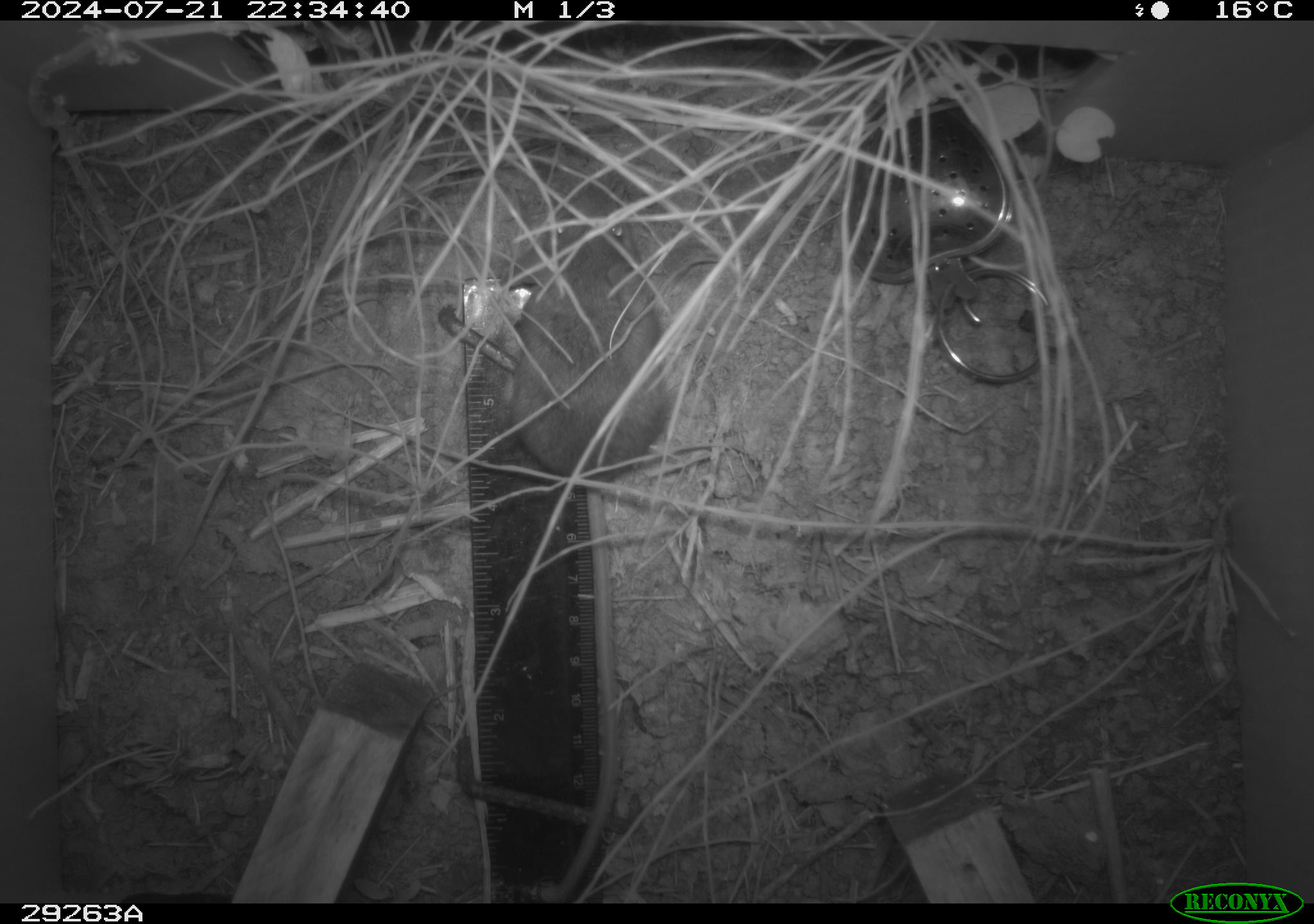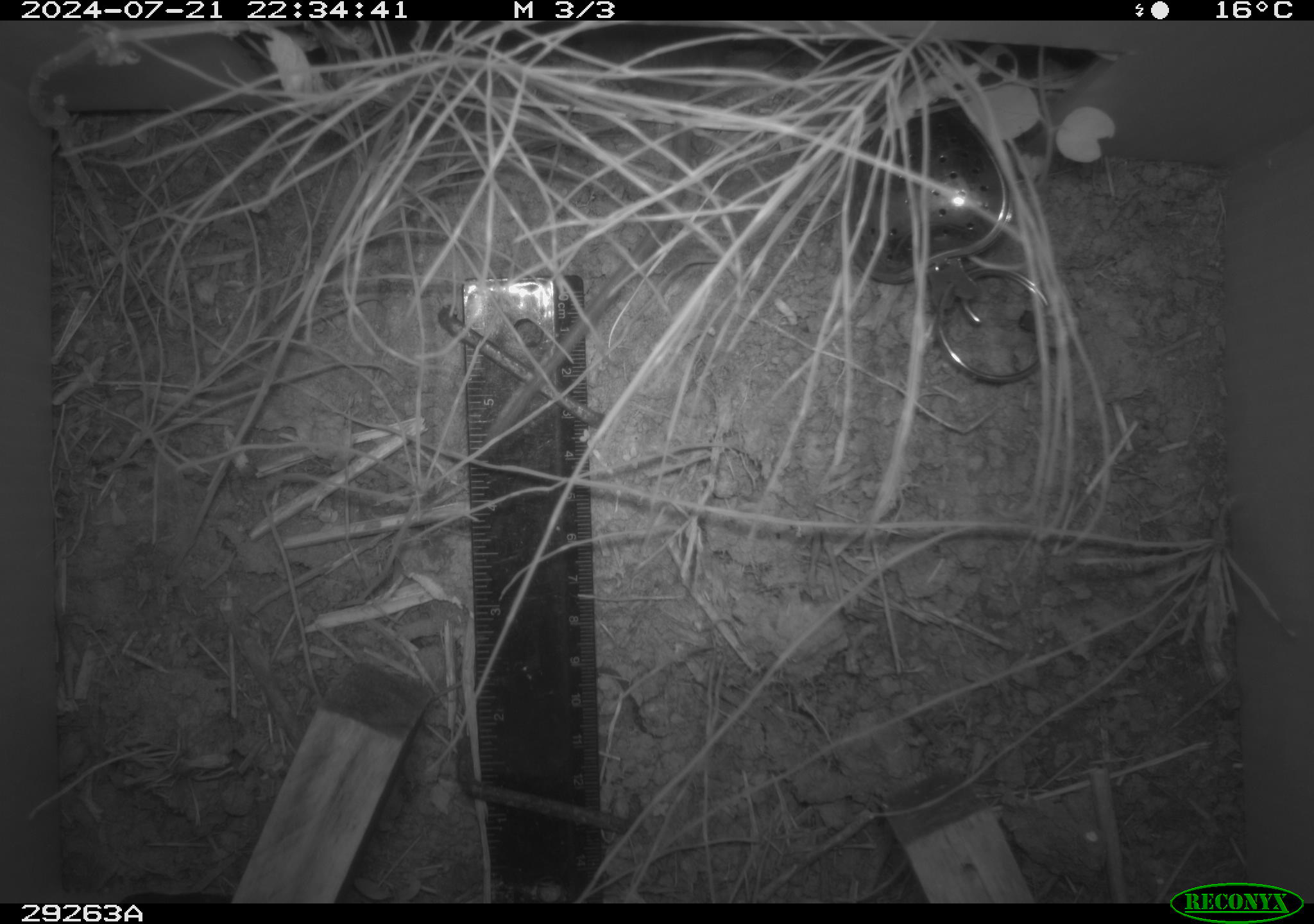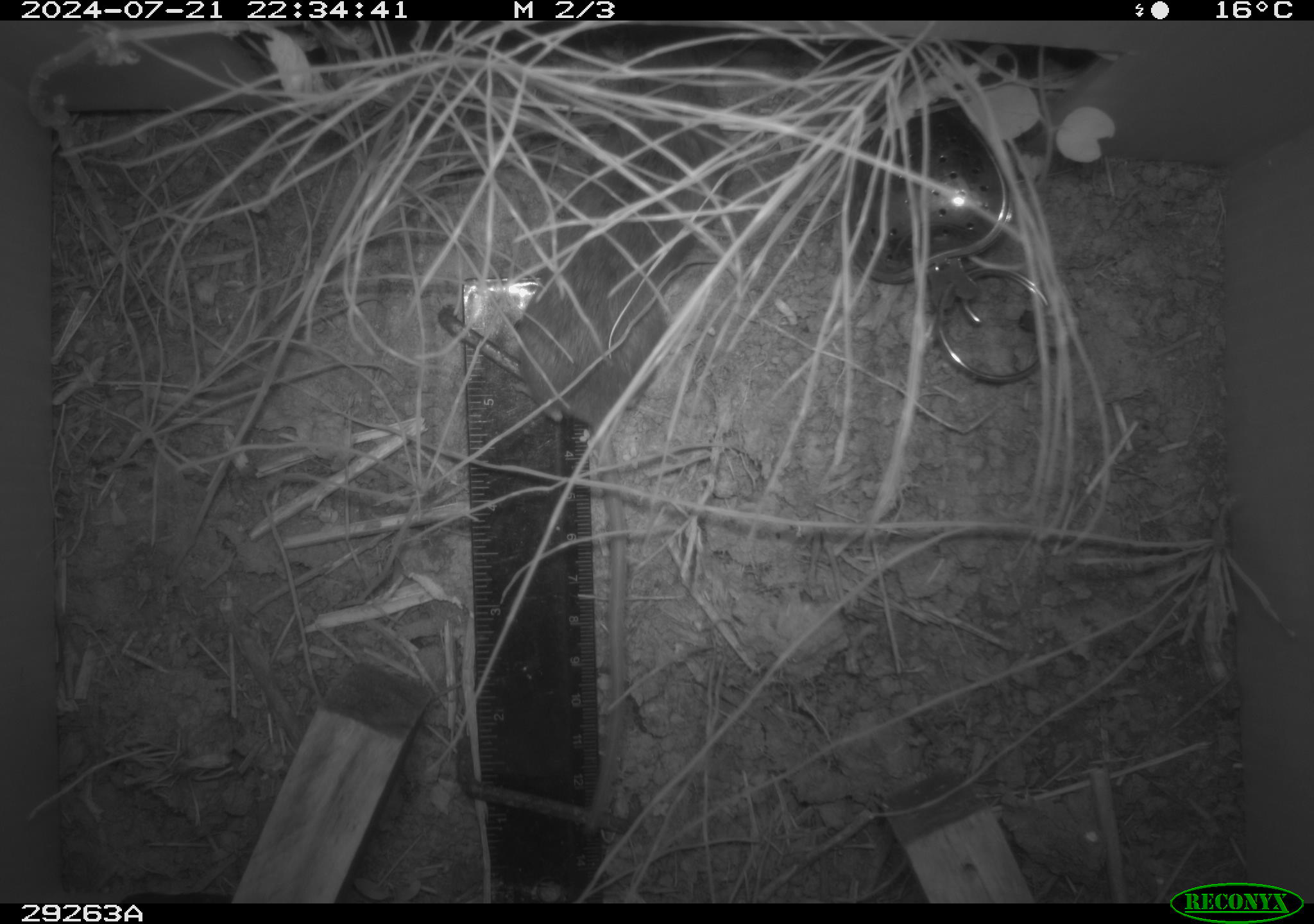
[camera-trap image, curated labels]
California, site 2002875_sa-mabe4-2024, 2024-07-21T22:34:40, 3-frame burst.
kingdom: Animalia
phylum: Chordata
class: Mammalia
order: Rodentia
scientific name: Rodentia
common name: rodent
Rodent (Rodentia).